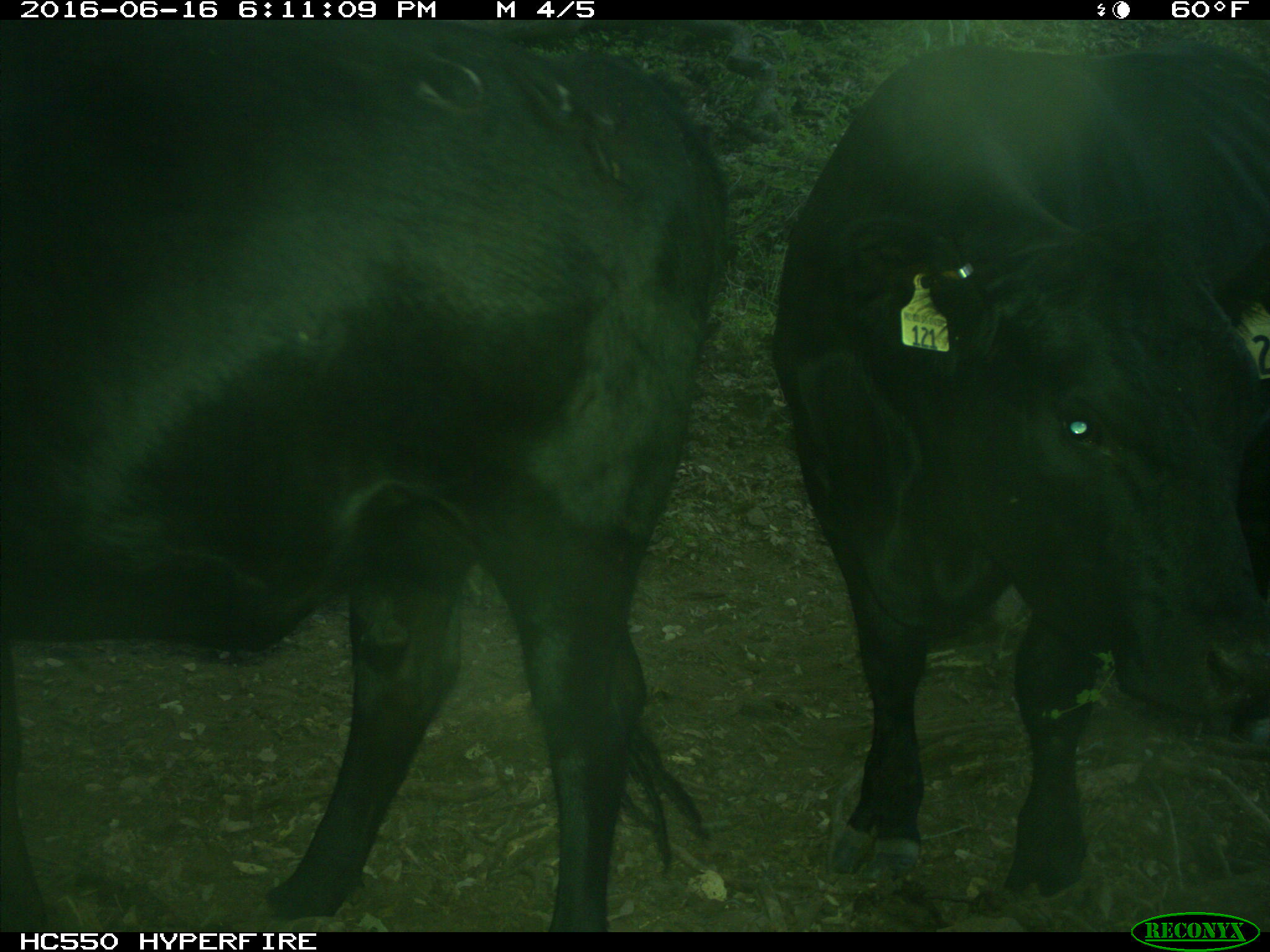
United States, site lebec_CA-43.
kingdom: Animalia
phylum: Chordata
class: Mammalia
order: Artiodactyla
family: Bovidae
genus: Bos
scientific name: Bos taurus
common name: domestic cow